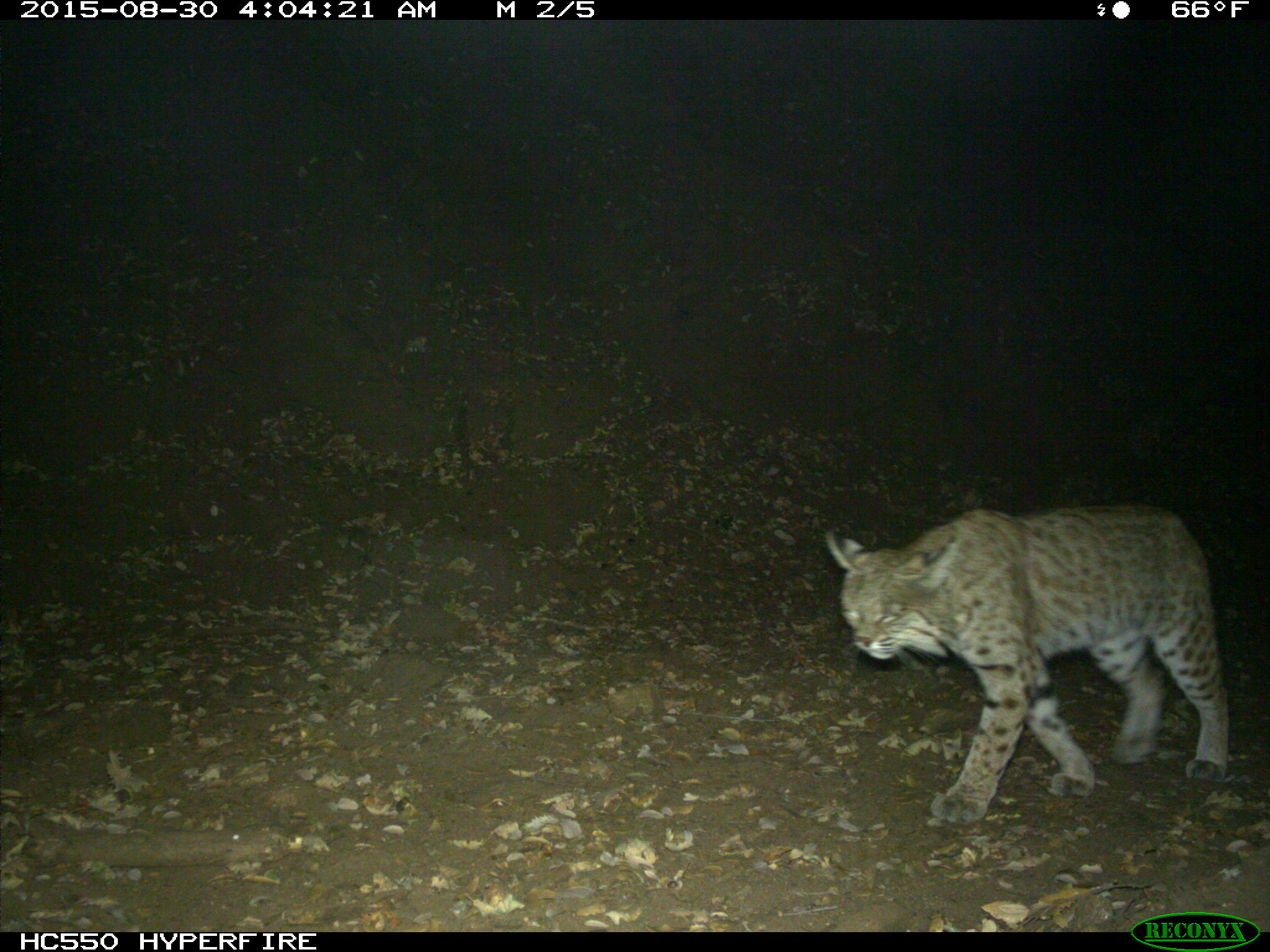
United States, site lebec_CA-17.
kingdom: Animalia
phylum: Chordata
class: Mammalia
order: Carnivora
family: Felidae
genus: Lynx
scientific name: Lynx rufus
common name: bobcat